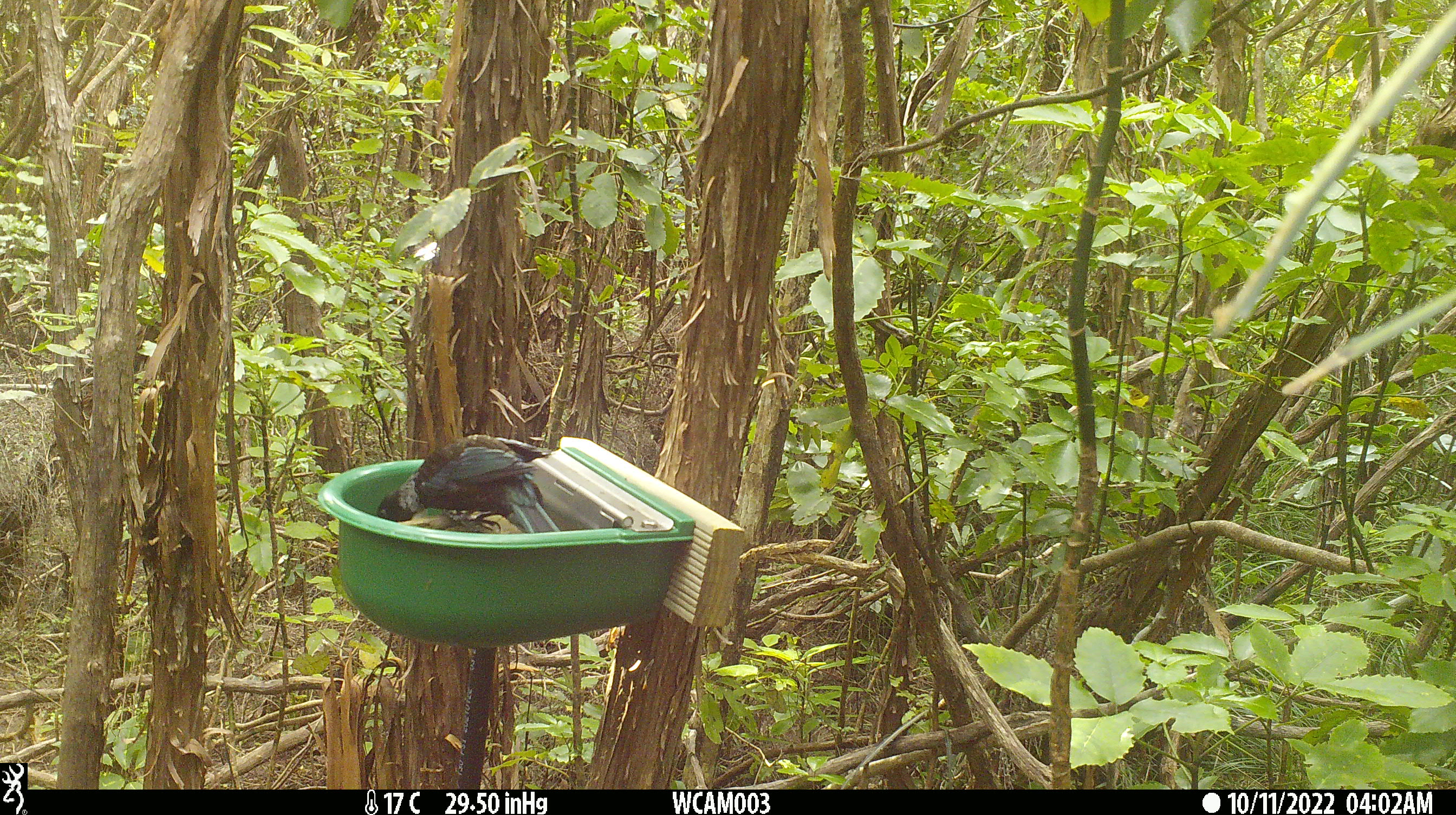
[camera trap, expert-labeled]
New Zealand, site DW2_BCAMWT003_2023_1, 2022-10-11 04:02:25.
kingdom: Animalia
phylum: Chordata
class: Aves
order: Passeriformes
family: Meliphagidae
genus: Prosthemadera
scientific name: Prosthemadera novaeseelandiae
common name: tui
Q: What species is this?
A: Tui (Prosthemadera novaeseelandiae).